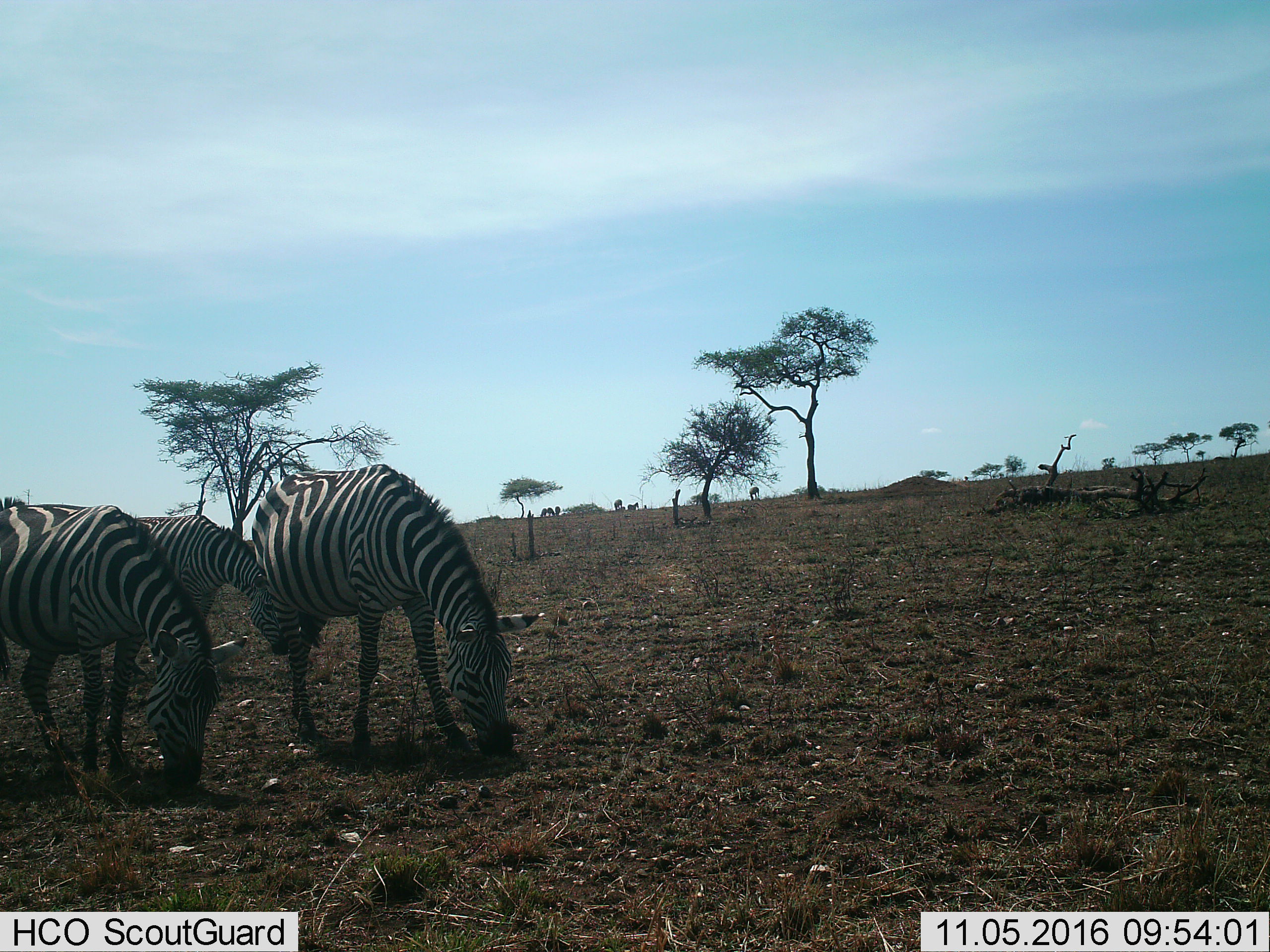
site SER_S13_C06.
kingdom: Animalia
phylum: Chordata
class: Mammalia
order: Perissodactyla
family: Equidae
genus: Equus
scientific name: Equus quagga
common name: plains zebra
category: zebraplains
Zebraplains (plains zebra) (Equus quagga), count 3. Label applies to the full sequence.